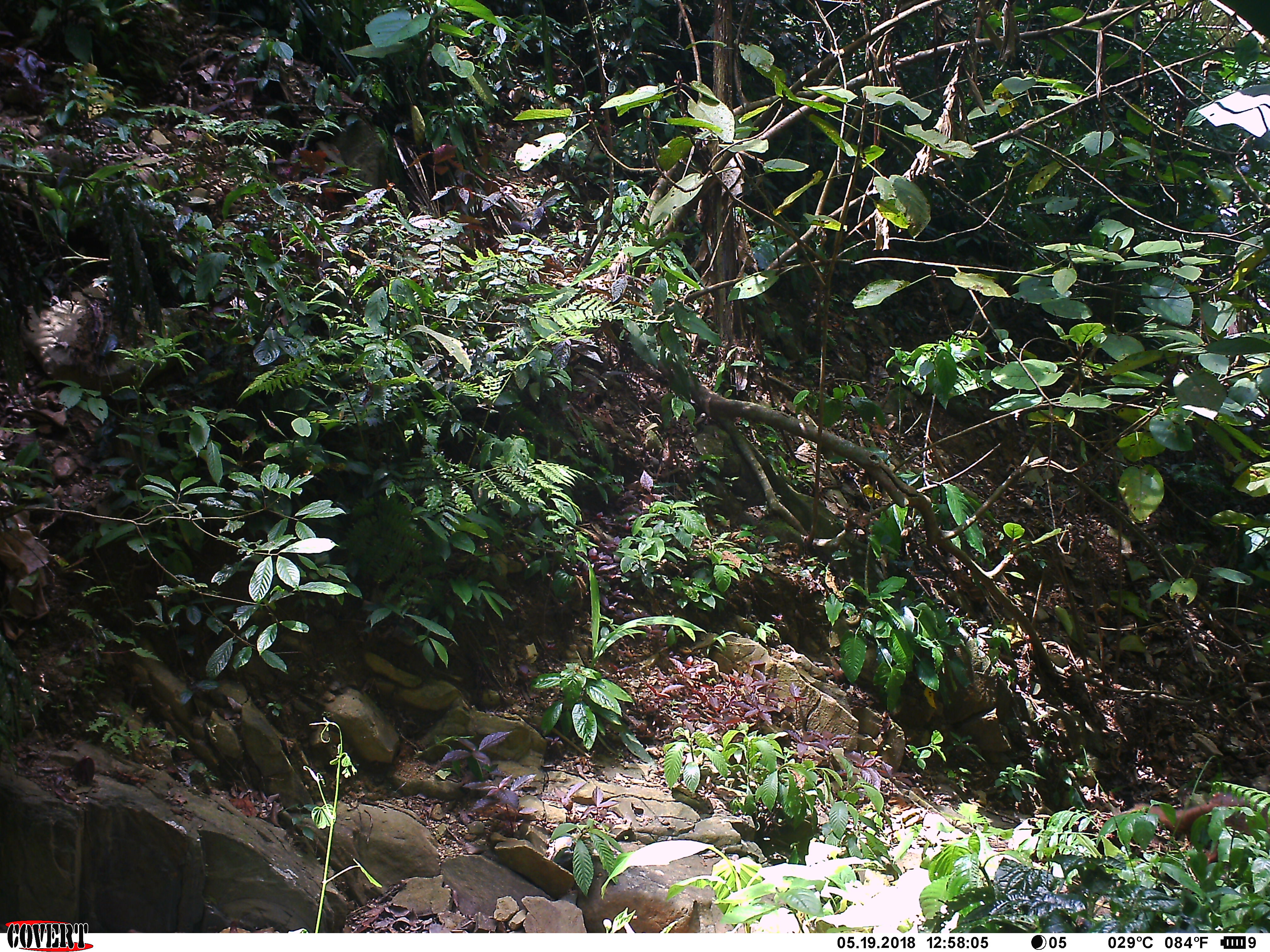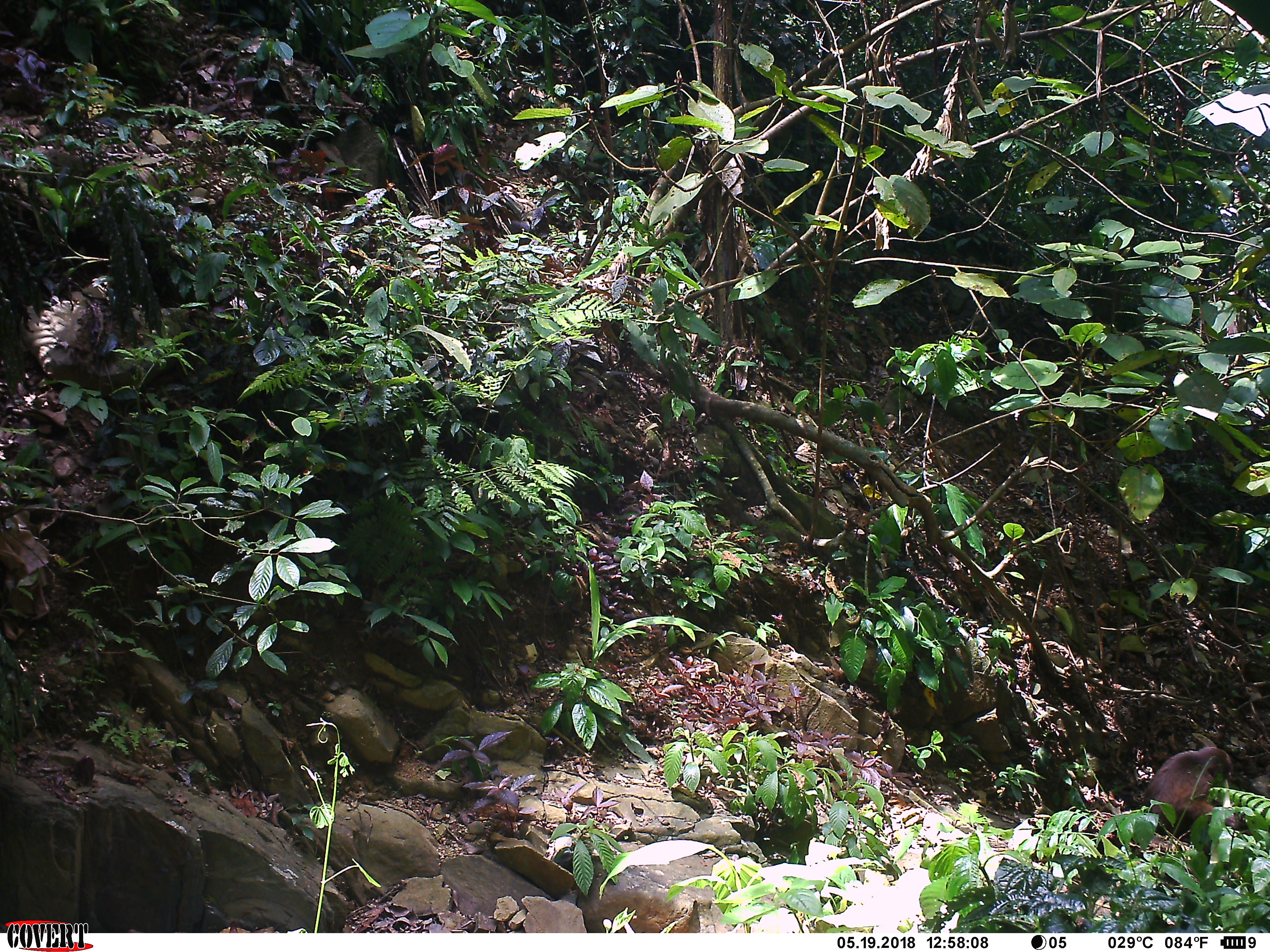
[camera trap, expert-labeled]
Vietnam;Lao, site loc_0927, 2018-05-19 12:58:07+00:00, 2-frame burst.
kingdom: Animalia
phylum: Chordata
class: Mammalia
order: Primates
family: Cercopithecidae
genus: Macaca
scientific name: Macaca arctoides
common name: stump-tailed macaque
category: stump tailed macaque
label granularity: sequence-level